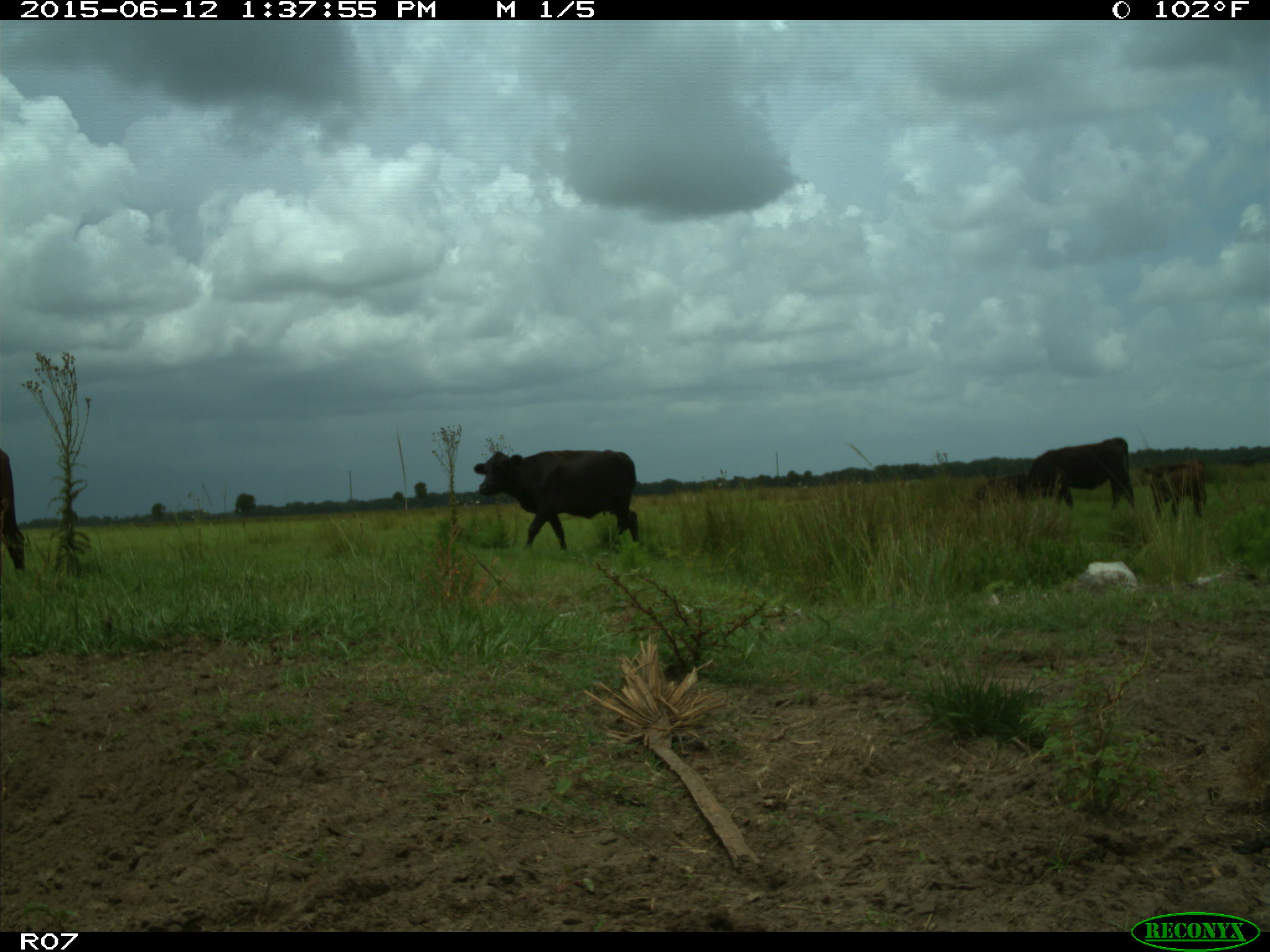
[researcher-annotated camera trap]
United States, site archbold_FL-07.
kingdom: Animalia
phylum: Chordata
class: Mammalia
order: Artiodactyla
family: Bovidae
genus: Bos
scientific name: Bos taurus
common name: domestic cow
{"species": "Bos taurus (domestic cow)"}